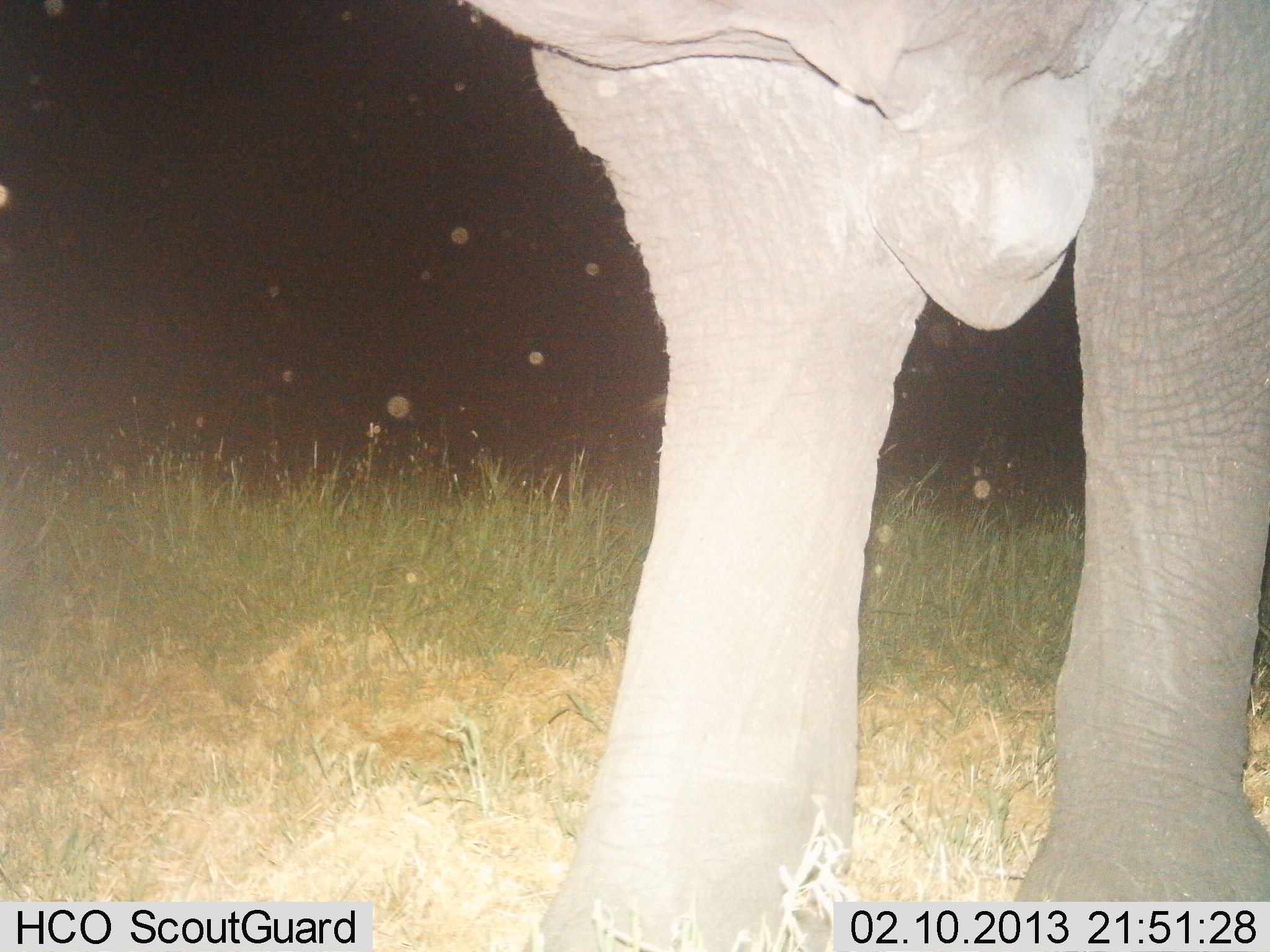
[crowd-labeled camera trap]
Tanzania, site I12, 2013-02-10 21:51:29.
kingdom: Animalia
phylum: Chordata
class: Mammalia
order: Proboscidea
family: Elephantidae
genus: Loxodonta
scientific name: Loxodonta africana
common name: african bush elephant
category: elephant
Elephant (african bush elephant) (Loxodonta africana), count 1. Behavior (volunteer vote fractions): standing 97%, resting 3%, moving 0%, interacting 0%. Young present (vote fraction): 0%. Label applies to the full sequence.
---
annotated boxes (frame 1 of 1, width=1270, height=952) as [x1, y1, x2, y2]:
animal: [440, 1, 1270, 952]